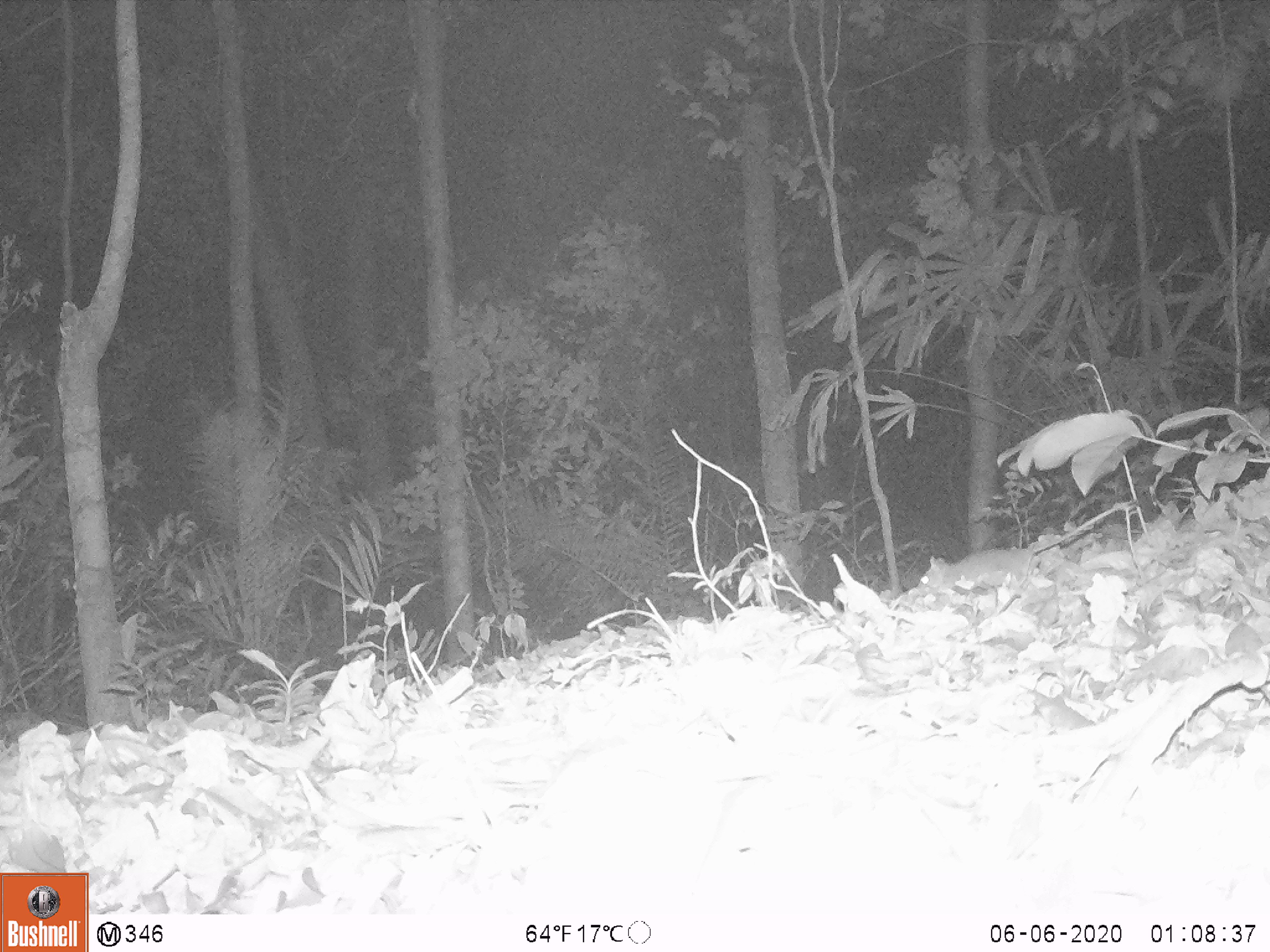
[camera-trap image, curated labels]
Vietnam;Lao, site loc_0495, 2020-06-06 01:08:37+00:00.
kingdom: Animalia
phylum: Chordata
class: Mammalia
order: Rodentia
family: Muridae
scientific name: Muridae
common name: old-world mice and rats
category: unidentified murid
Unidentified murid (old-world mice and rats) (Muridae). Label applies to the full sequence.